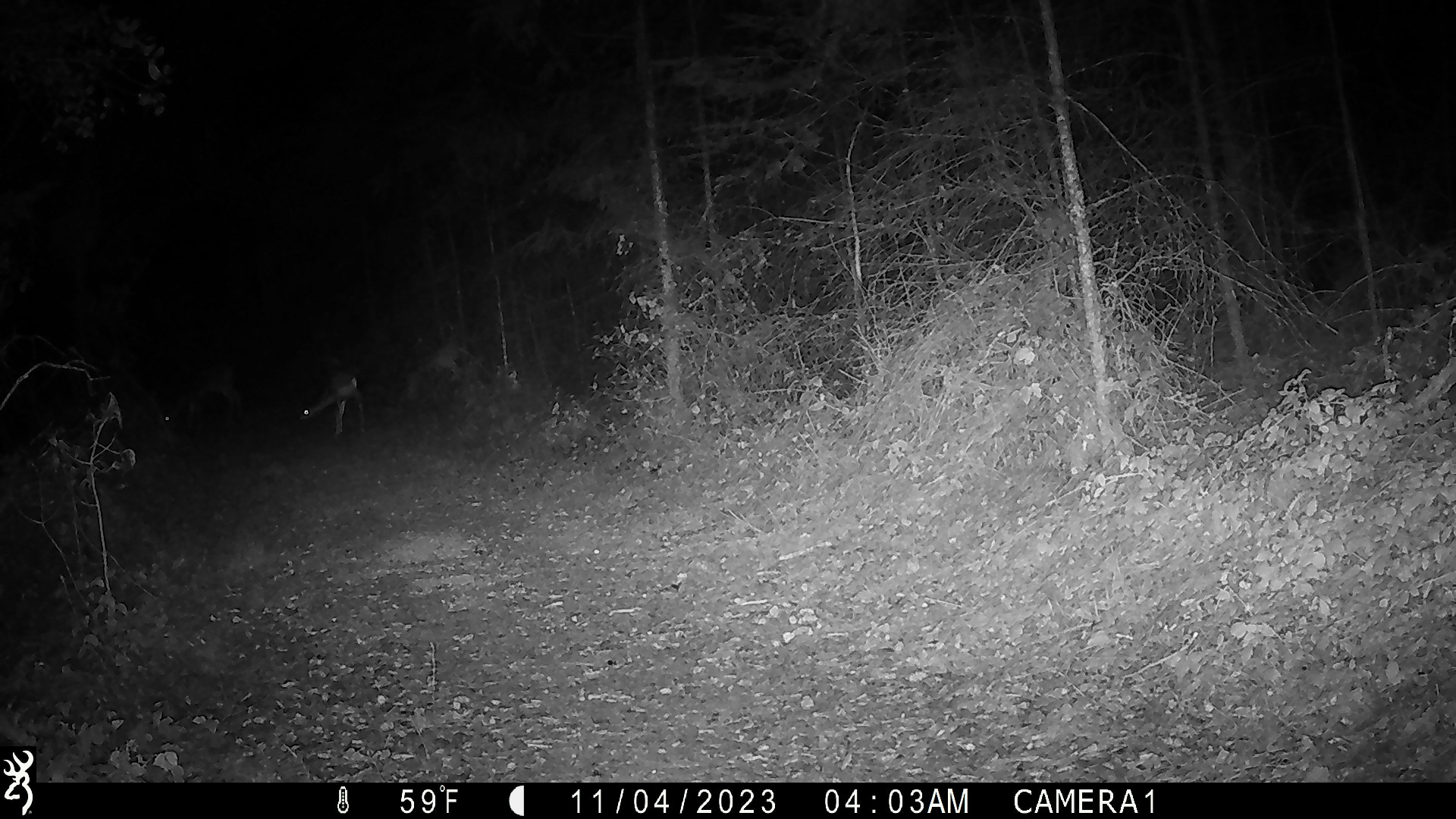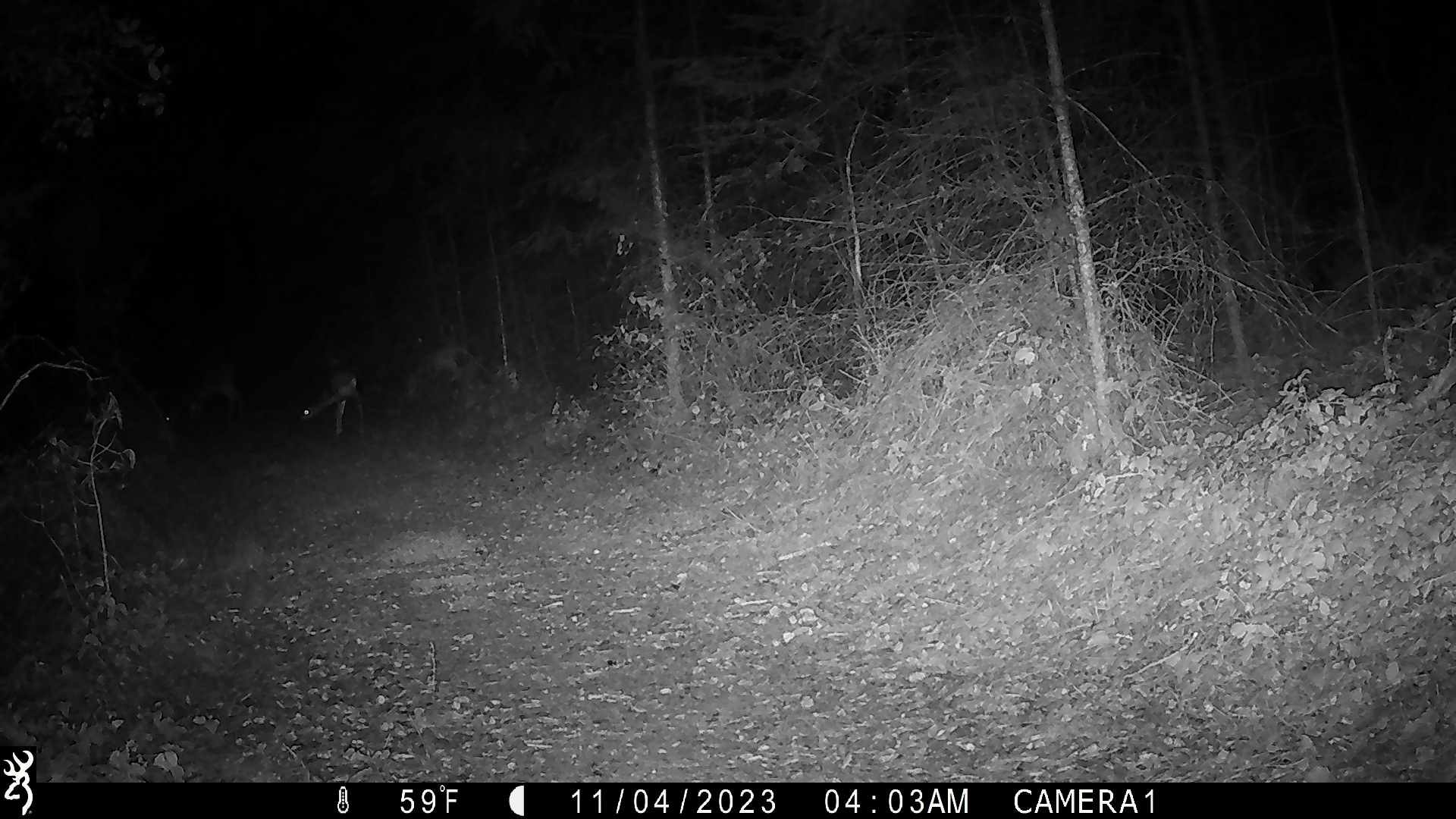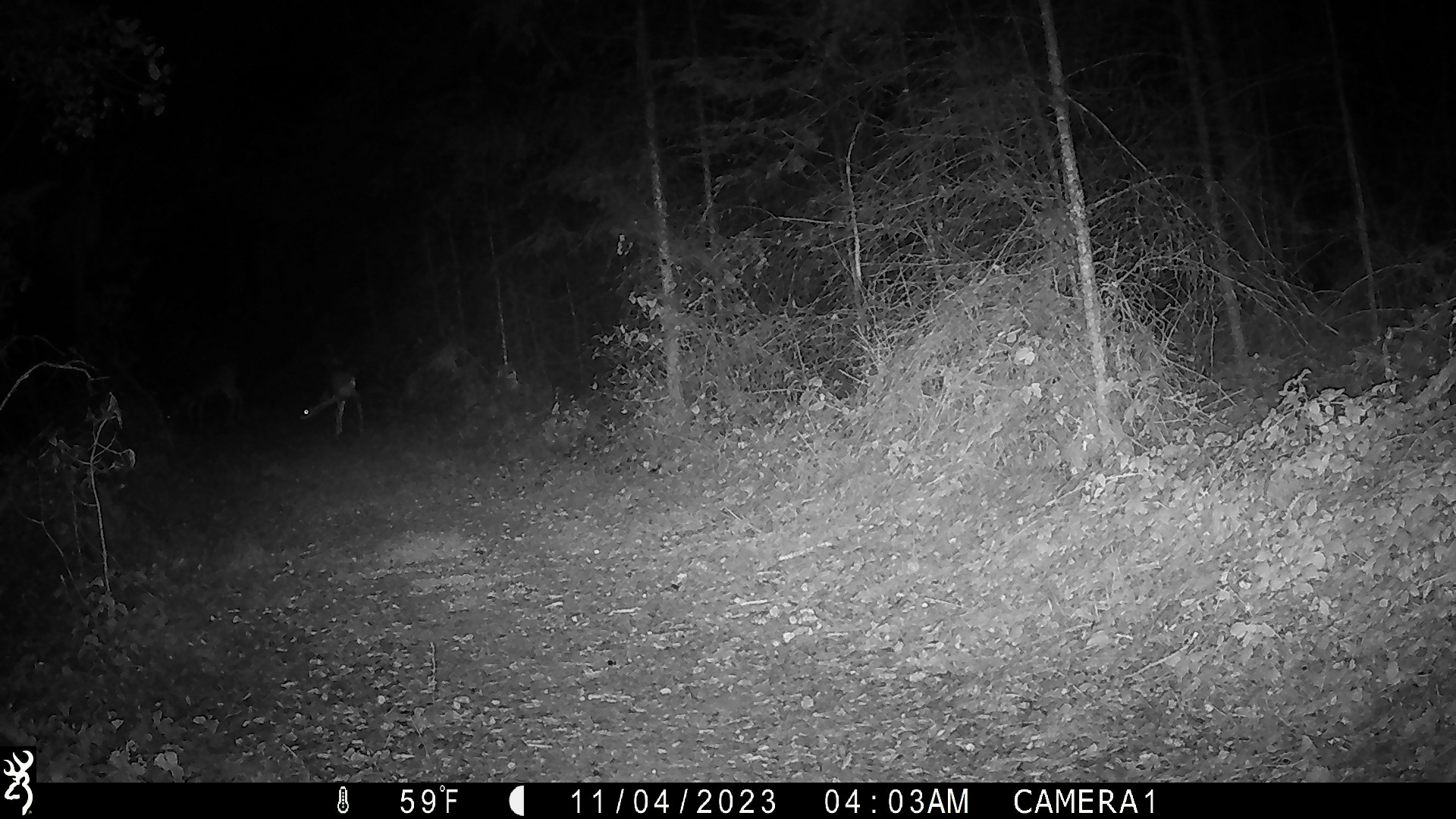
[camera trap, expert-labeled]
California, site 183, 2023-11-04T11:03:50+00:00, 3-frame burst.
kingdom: Animalia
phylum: Chordata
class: Mammalia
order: Artiodactyla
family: Cervidae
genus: Odocoileus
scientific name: Odocoileus hemionus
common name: mule deer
Mule deer (Odocoileus hemionus).